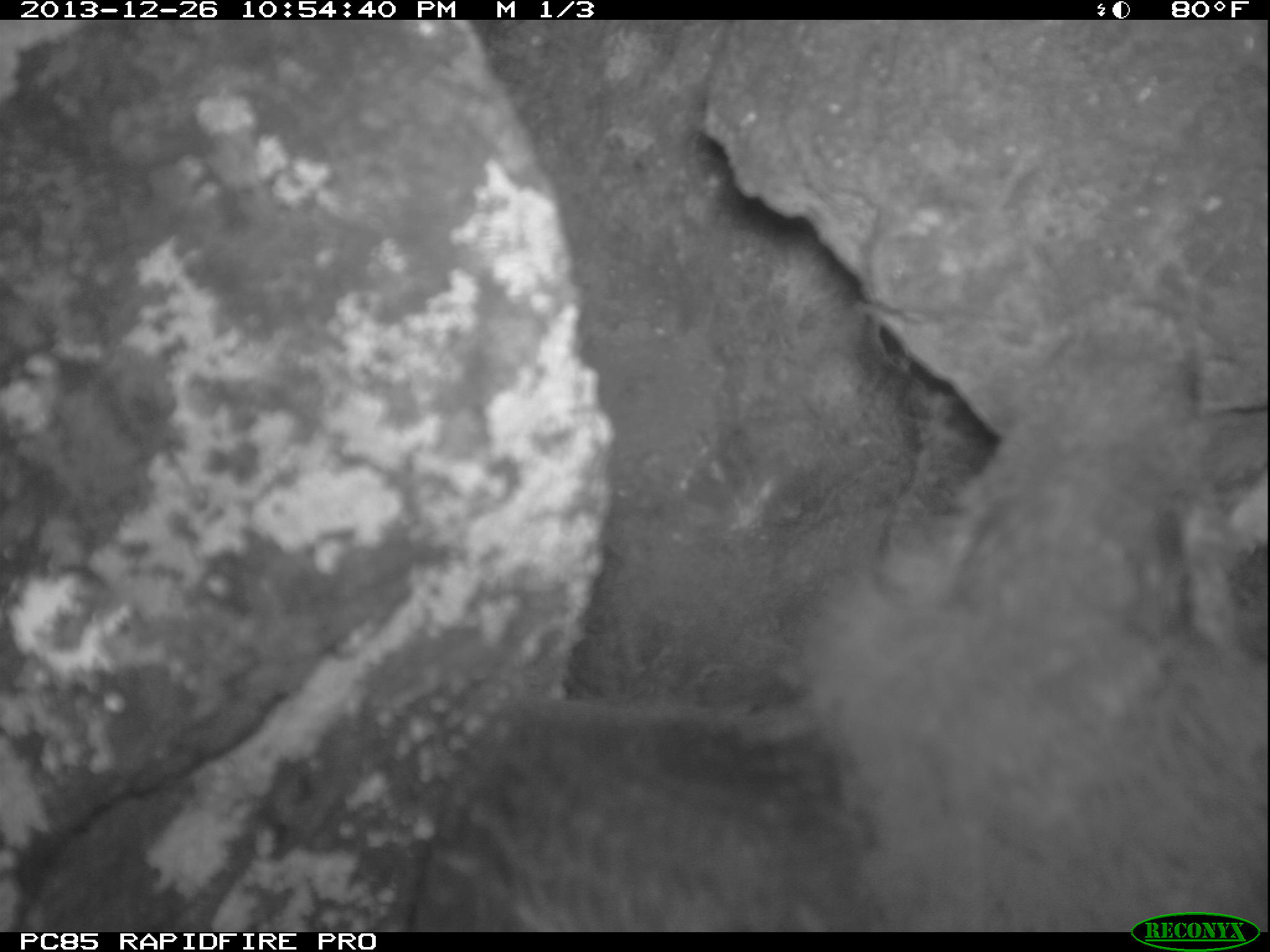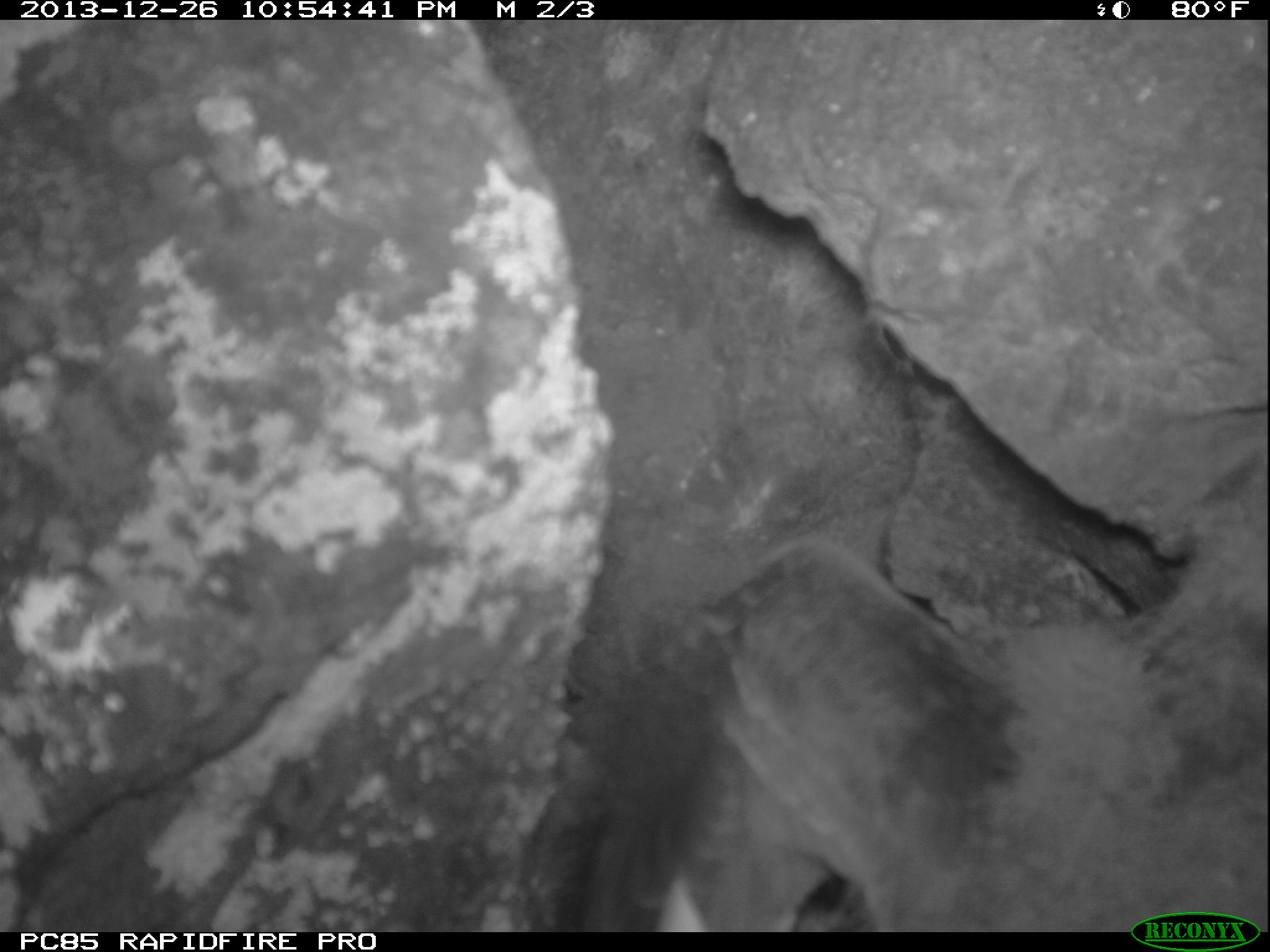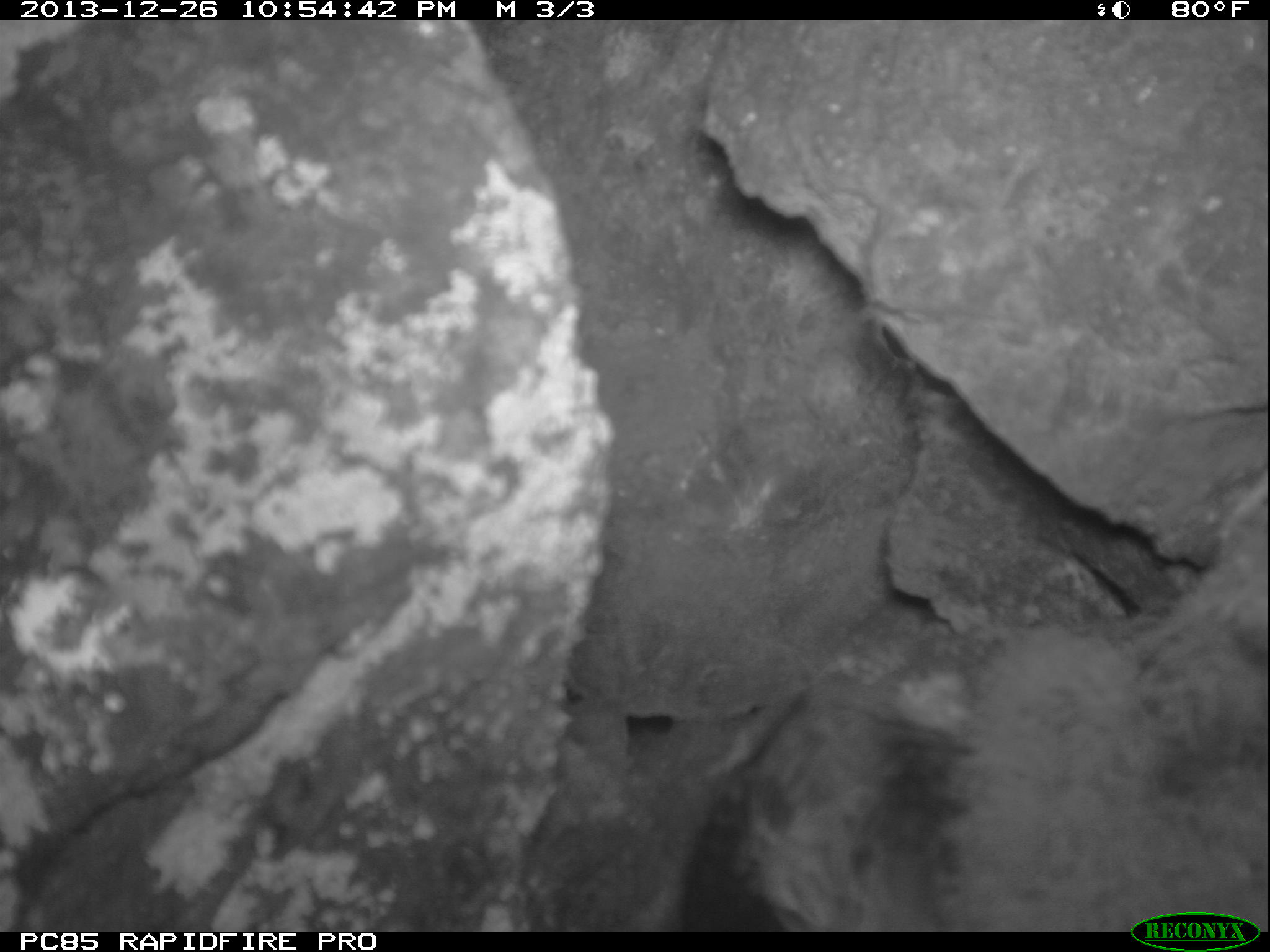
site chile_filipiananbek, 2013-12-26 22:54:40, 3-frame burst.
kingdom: Animalia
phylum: Chordata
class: Aves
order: Procellariiformes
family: Procellariidae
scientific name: Procellariidae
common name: petrel chick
Petrel chick (Procellariidae).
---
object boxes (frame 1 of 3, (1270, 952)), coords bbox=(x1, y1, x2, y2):
petrel chick: bbox=(374, 290, 1270, 920)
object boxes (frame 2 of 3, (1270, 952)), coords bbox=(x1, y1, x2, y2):
petrel chick: bbox=(527, 473, 1270, 914)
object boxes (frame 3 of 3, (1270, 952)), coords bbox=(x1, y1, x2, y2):
petrel chick: bbox=(613, 474, 1270, 920)